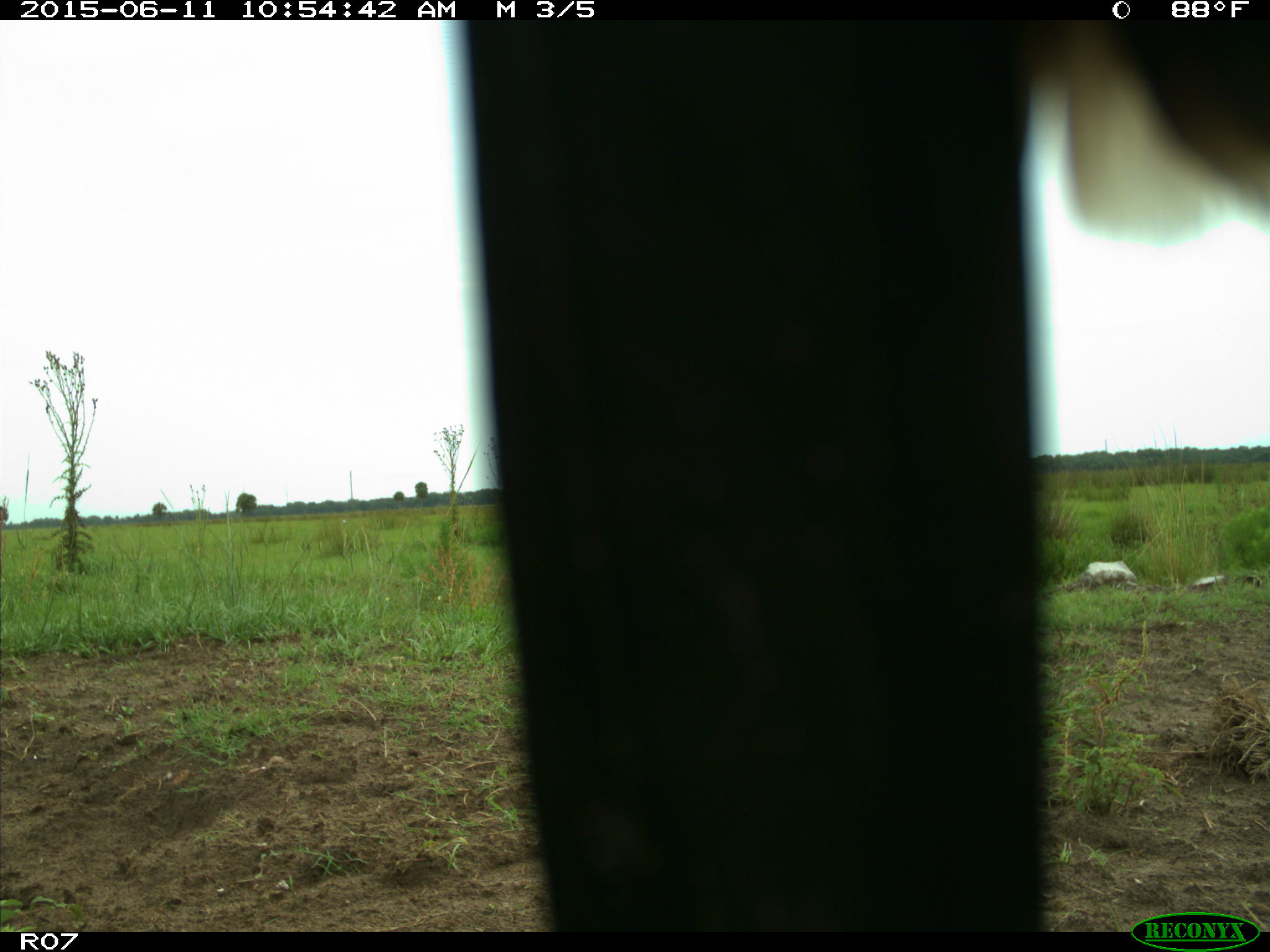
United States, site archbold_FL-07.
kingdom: Animalia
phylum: Chordata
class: Mammalia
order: Artiodactyla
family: Bovidae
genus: Bos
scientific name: Bos taurus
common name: domestic cow